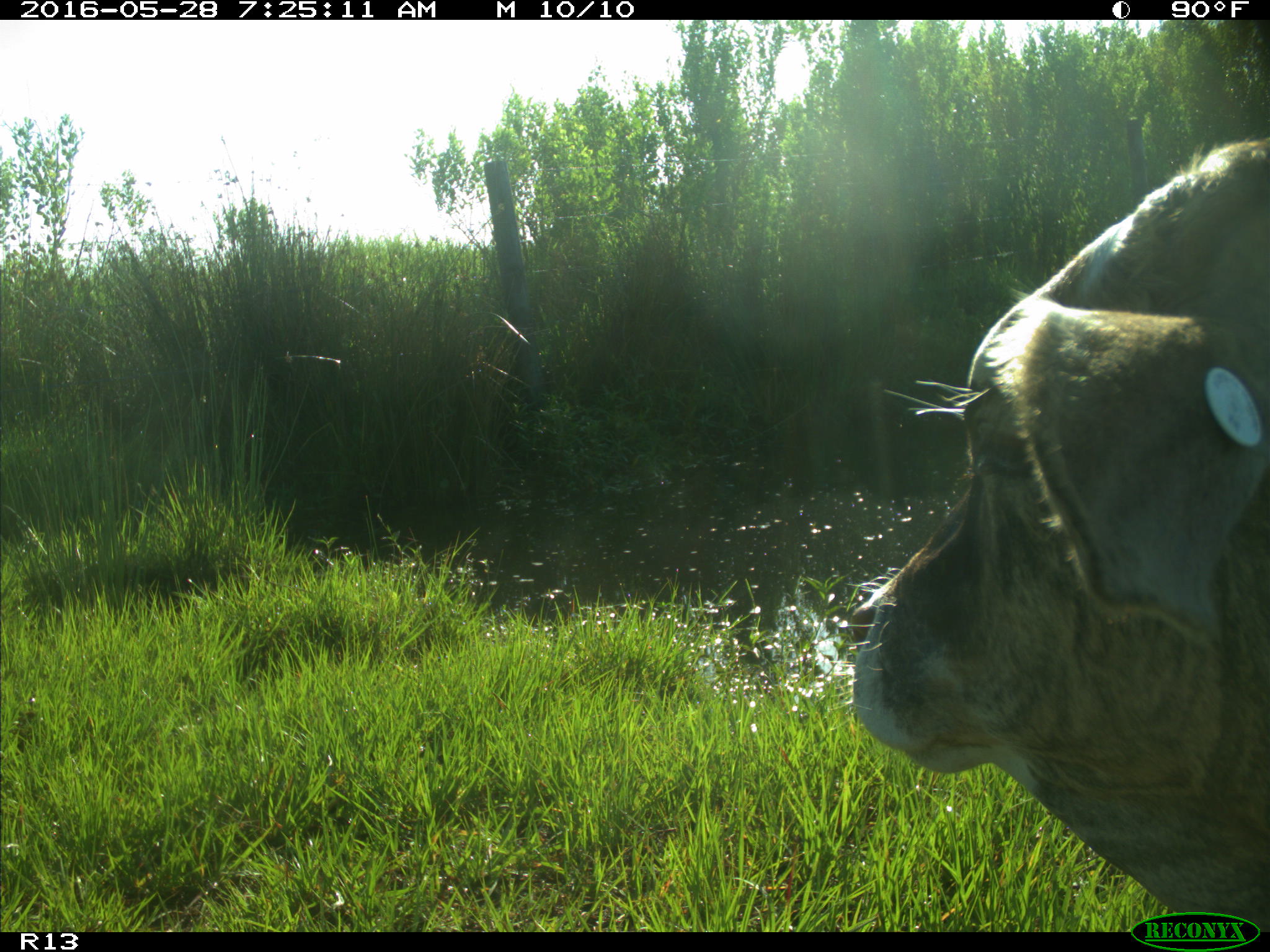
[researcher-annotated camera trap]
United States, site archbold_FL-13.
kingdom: Animalia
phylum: Chordata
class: Mammalia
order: Artiodactyla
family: Bovidae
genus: Bos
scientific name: Bos taurus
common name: domestic cow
Bos taurus (domestic cow).